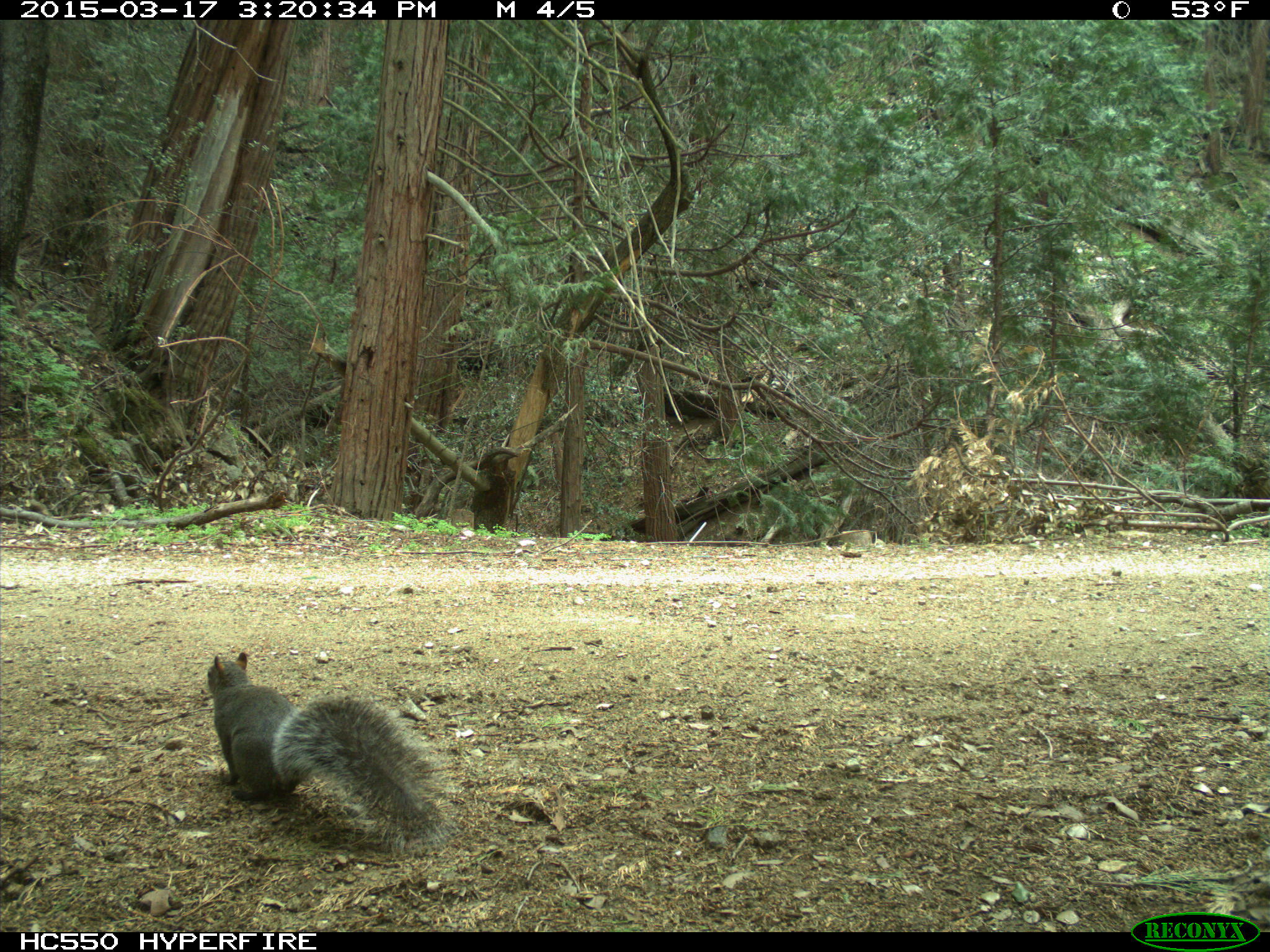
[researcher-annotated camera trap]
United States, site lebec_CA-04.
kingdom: Animalia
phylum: Chordata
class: Mammalia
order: Rodentia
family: Sciuridae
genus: Sciurus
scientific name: Sciurus carolinensis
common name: eastern gray squirrel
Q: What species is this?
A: Sciurus carolinensis (eastern gray squirrel).